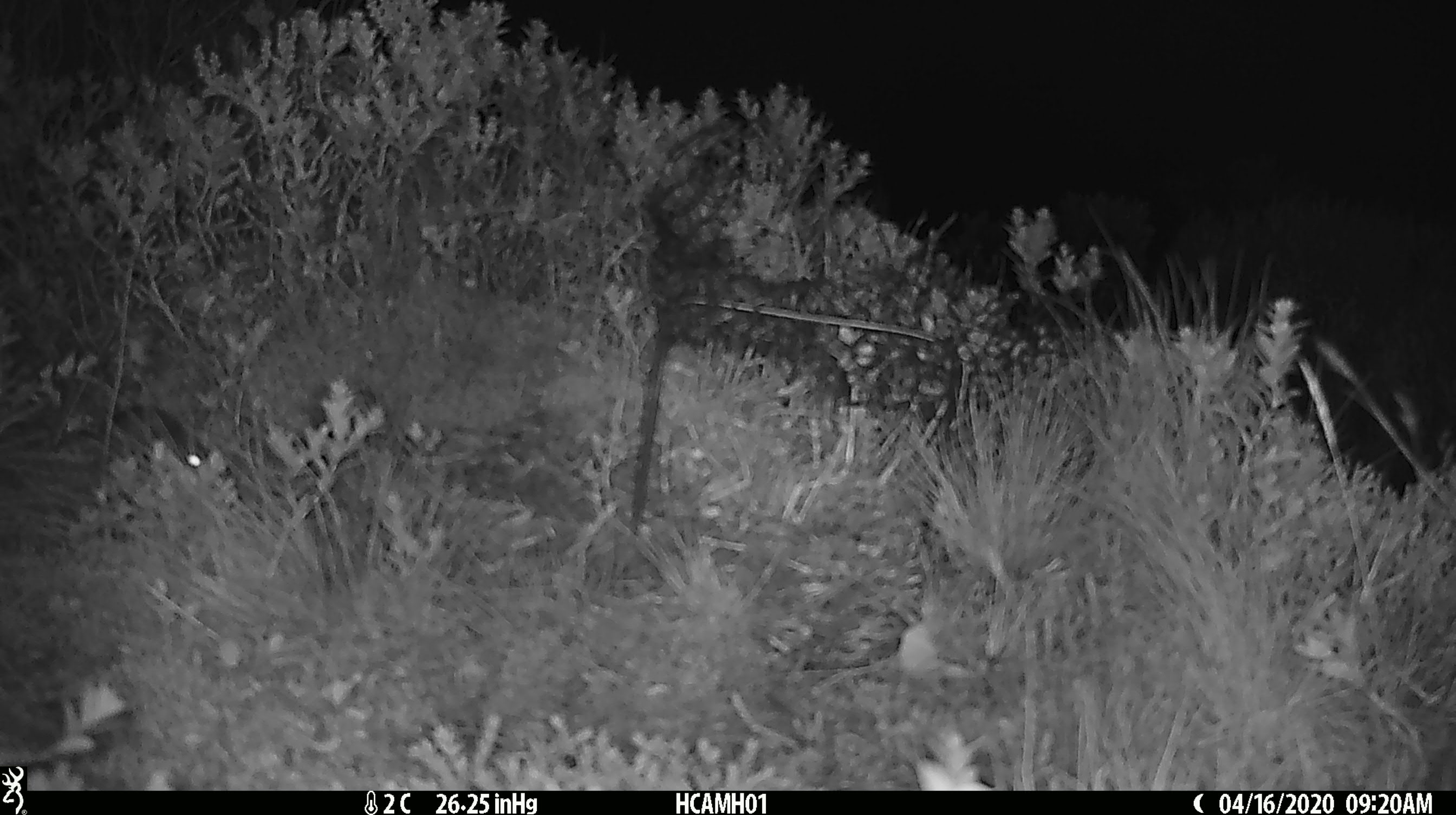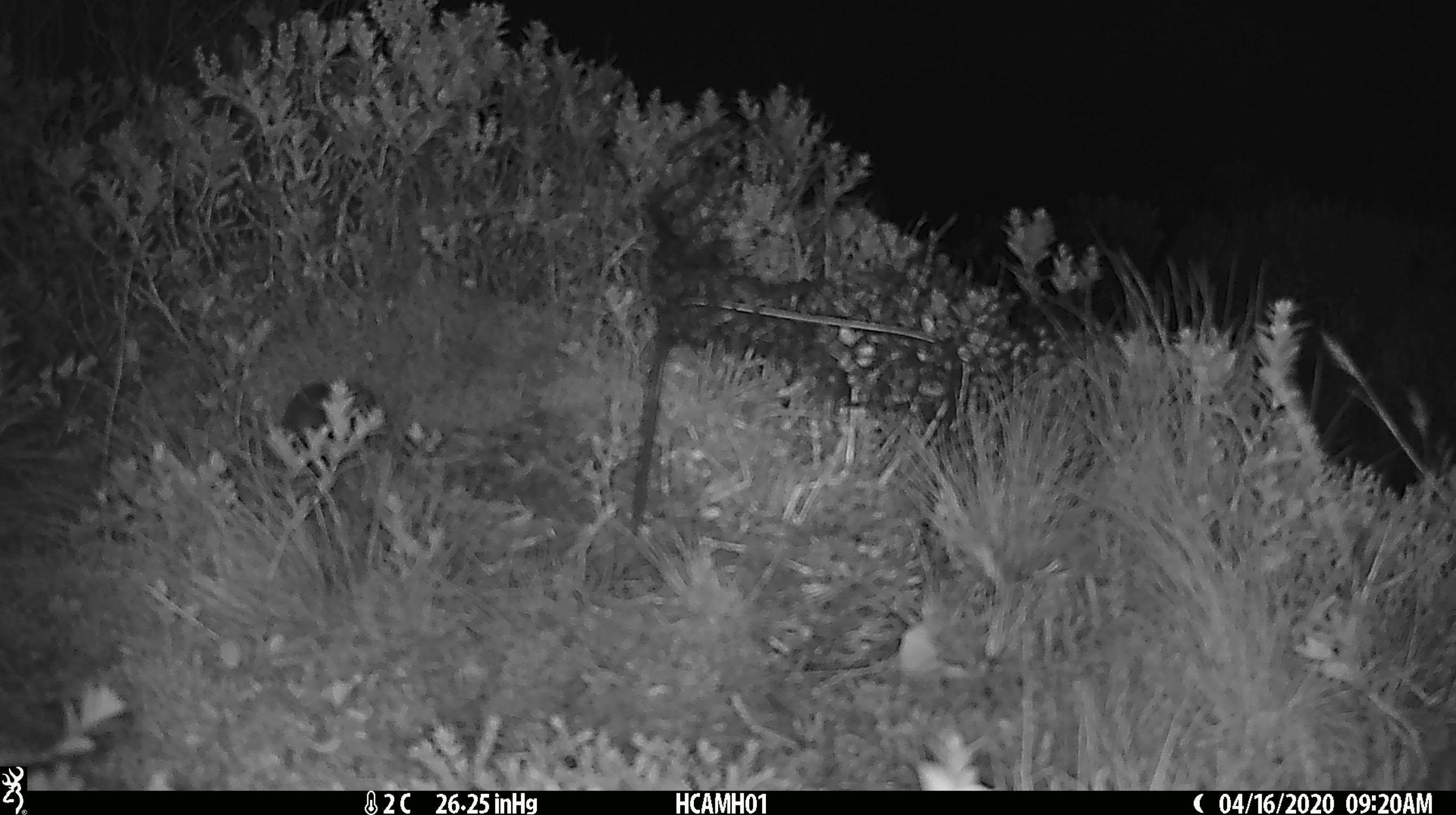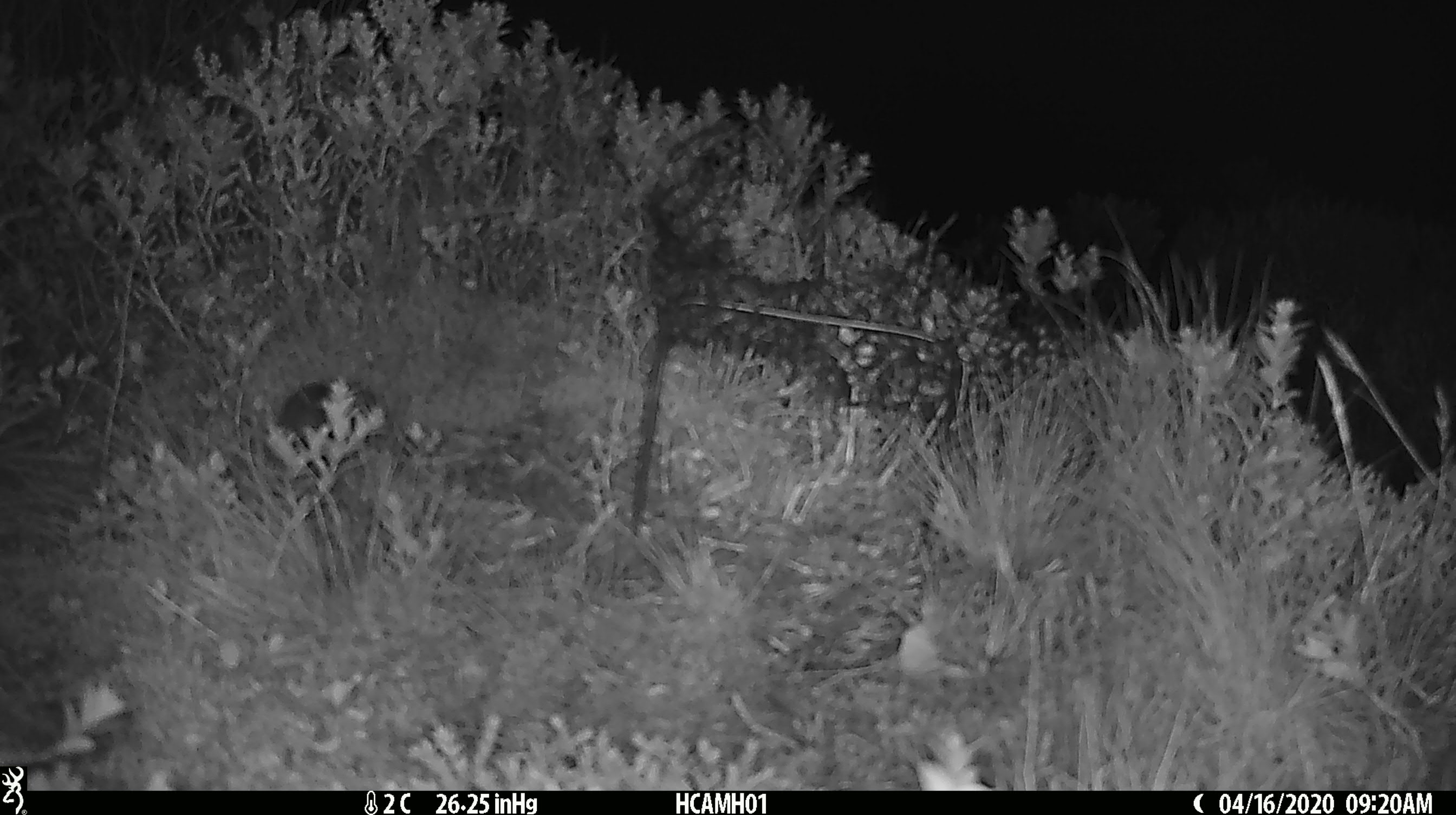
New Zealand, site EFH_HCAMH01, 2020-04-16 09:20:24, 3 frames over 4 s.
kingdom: Animalia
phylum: Chordata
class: Mammalia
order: Rodentia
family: Muridae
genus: Mus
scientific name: Mus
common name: mouse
Mouse (Mus).